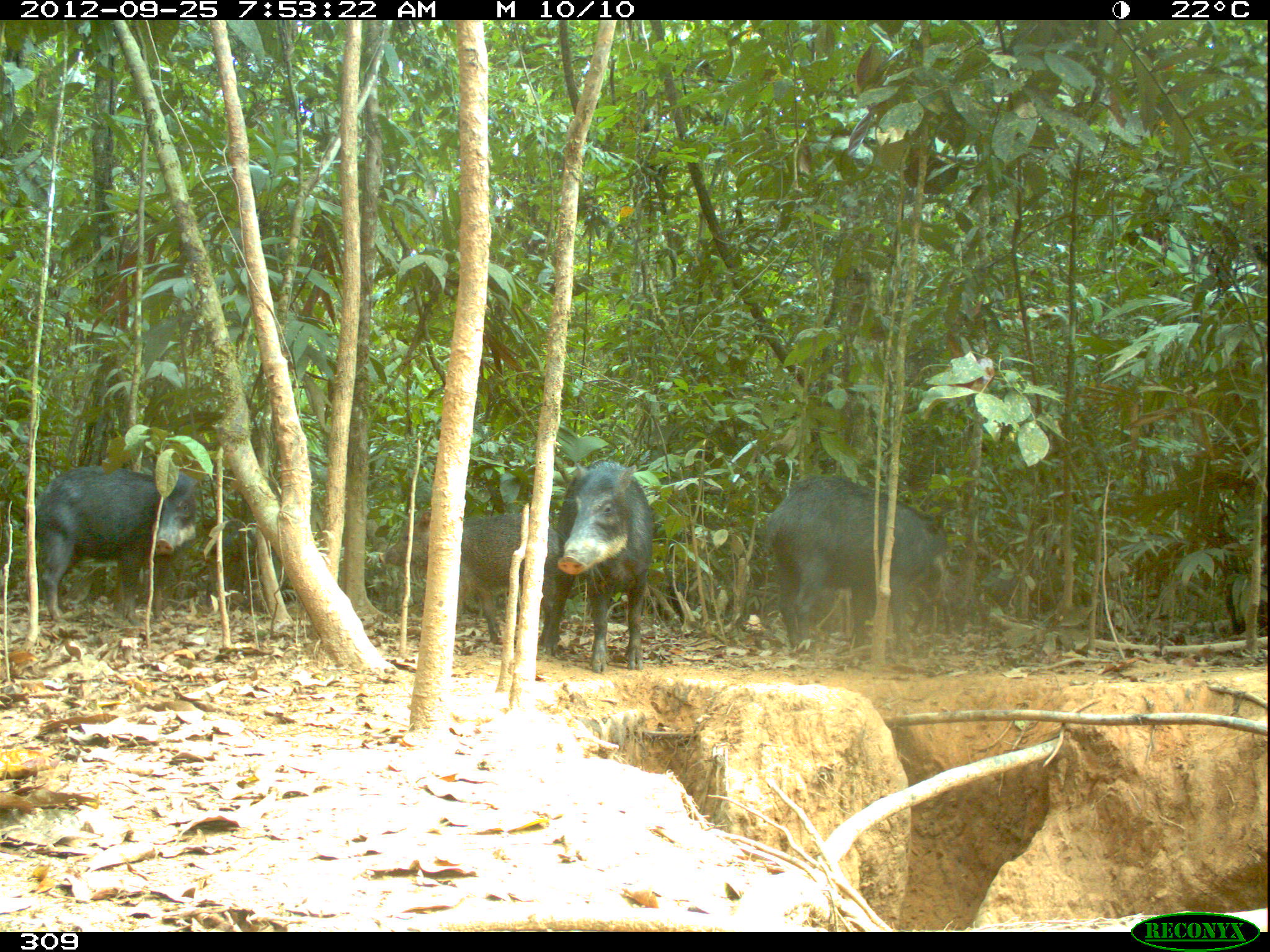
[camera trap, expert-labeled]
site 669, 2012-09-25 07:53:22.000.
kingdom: Animalia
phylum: Chordata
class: Mammalia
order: Artiodactyla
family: Tayassuidae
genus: Tayassu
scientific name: Tayassu pecari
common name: white-lipped peccary